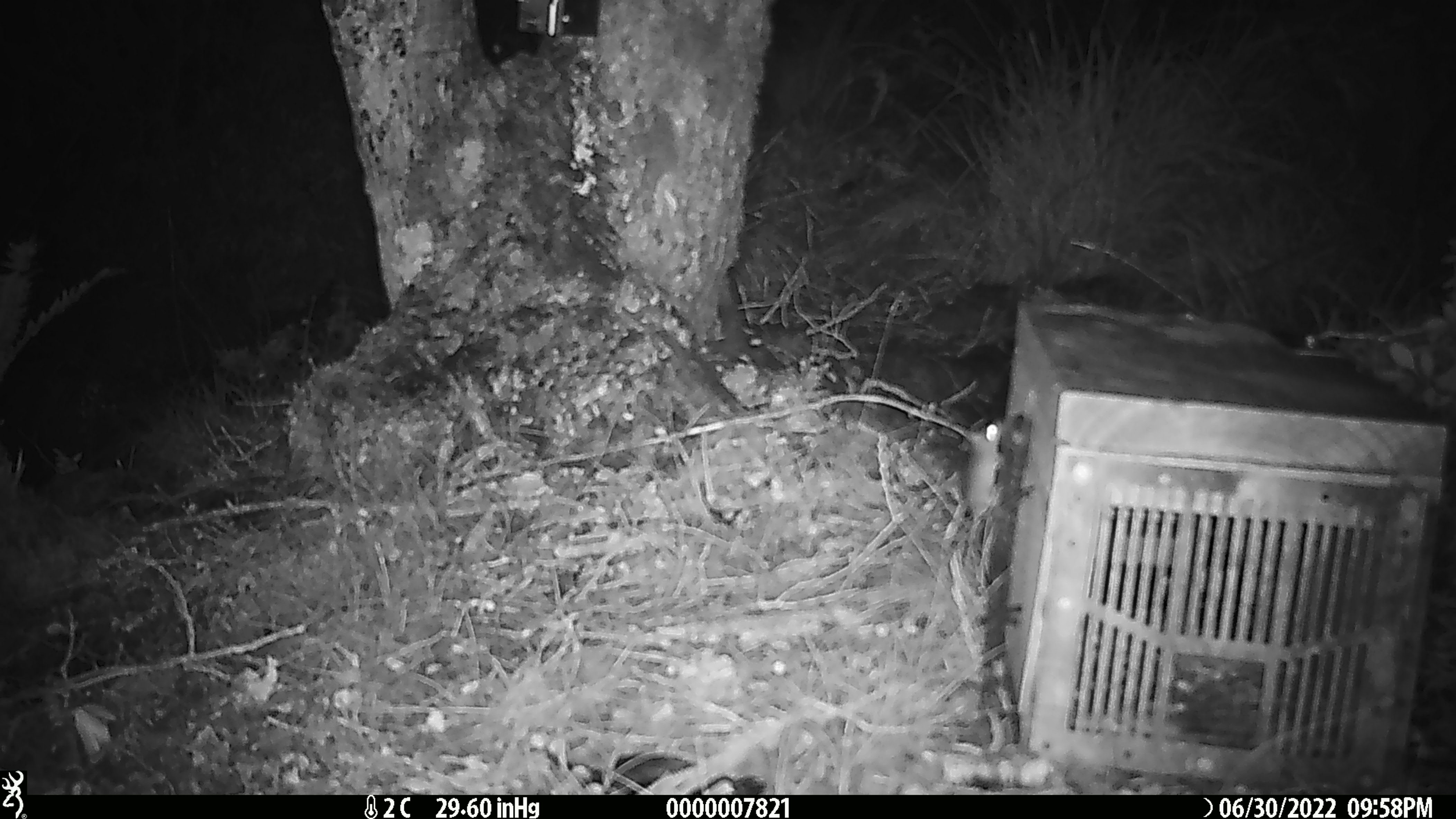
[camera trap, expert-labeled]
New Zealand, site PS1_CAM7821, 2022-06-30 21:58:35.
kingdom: Animalia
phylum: Chordata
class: Mammalia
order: Rodentia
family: Muridae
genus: Mus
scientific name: Mus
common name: mouse